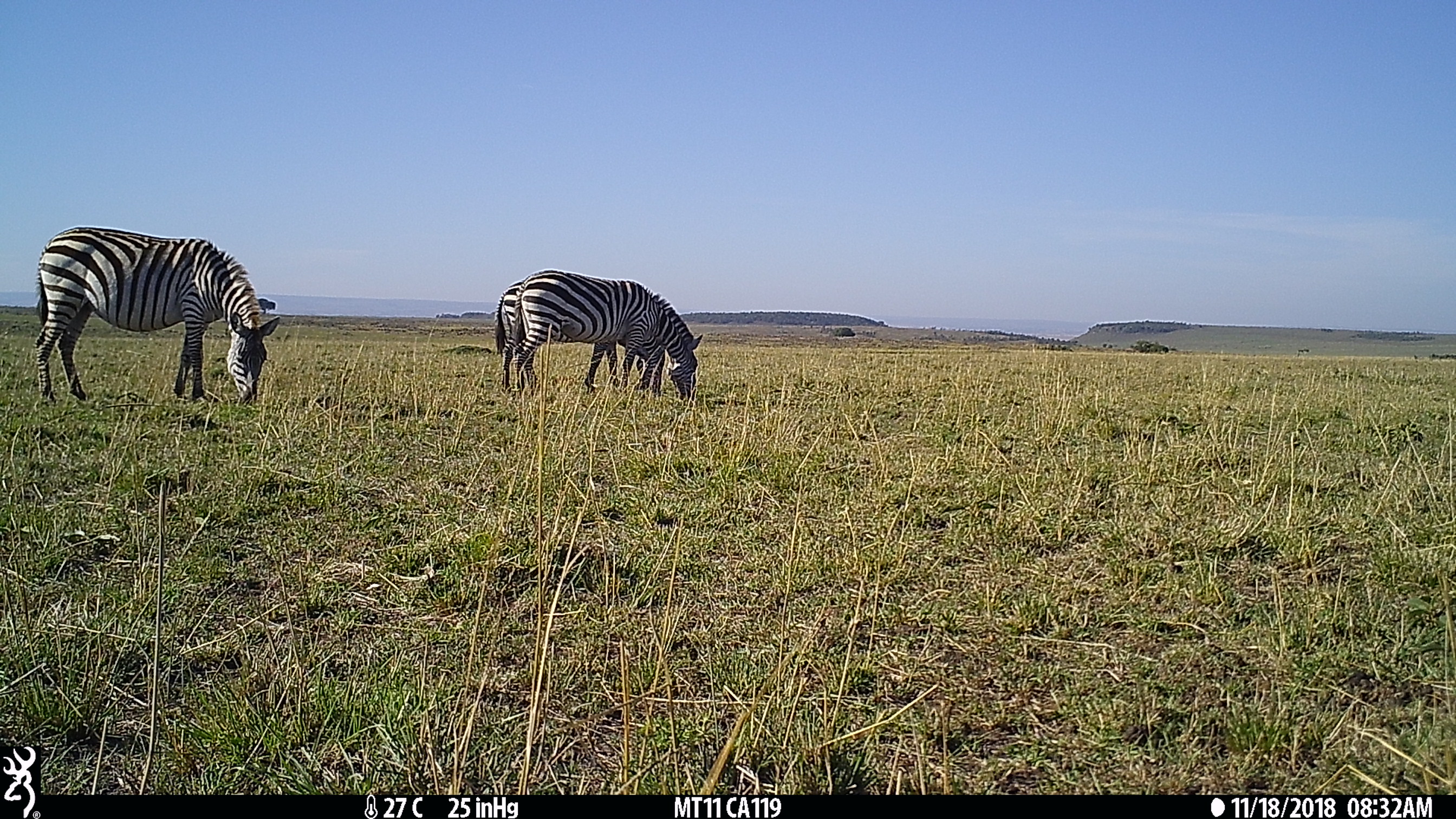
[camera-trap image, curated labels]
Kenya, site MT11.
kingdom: Animalia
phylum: Chordata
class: Mammalia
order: Perissodactyla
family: Equidae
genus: Equus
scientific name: Equus quagga burchellii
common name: burchell's zebra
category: zebra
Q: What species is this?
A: Zebra (burchell's zebra) (Equus quagga burchellii).